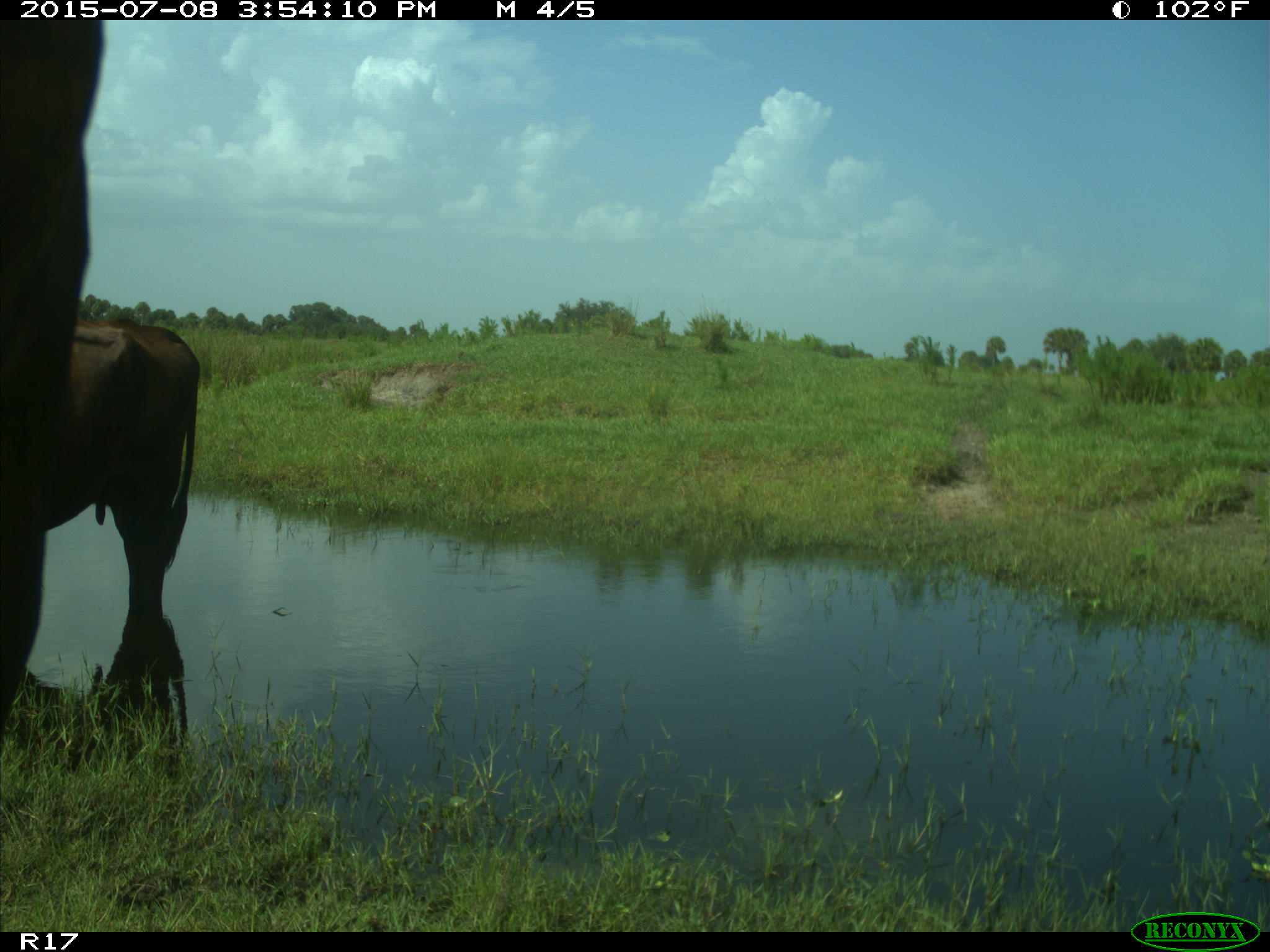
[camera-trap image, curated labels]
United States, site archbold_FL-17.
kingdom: Animalia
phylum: Chordata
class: Mammalia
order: Artiodactyla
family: Bovidae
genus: Bos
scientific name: Bos taurus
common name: domestic cow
Bos taurus (domestic cow).